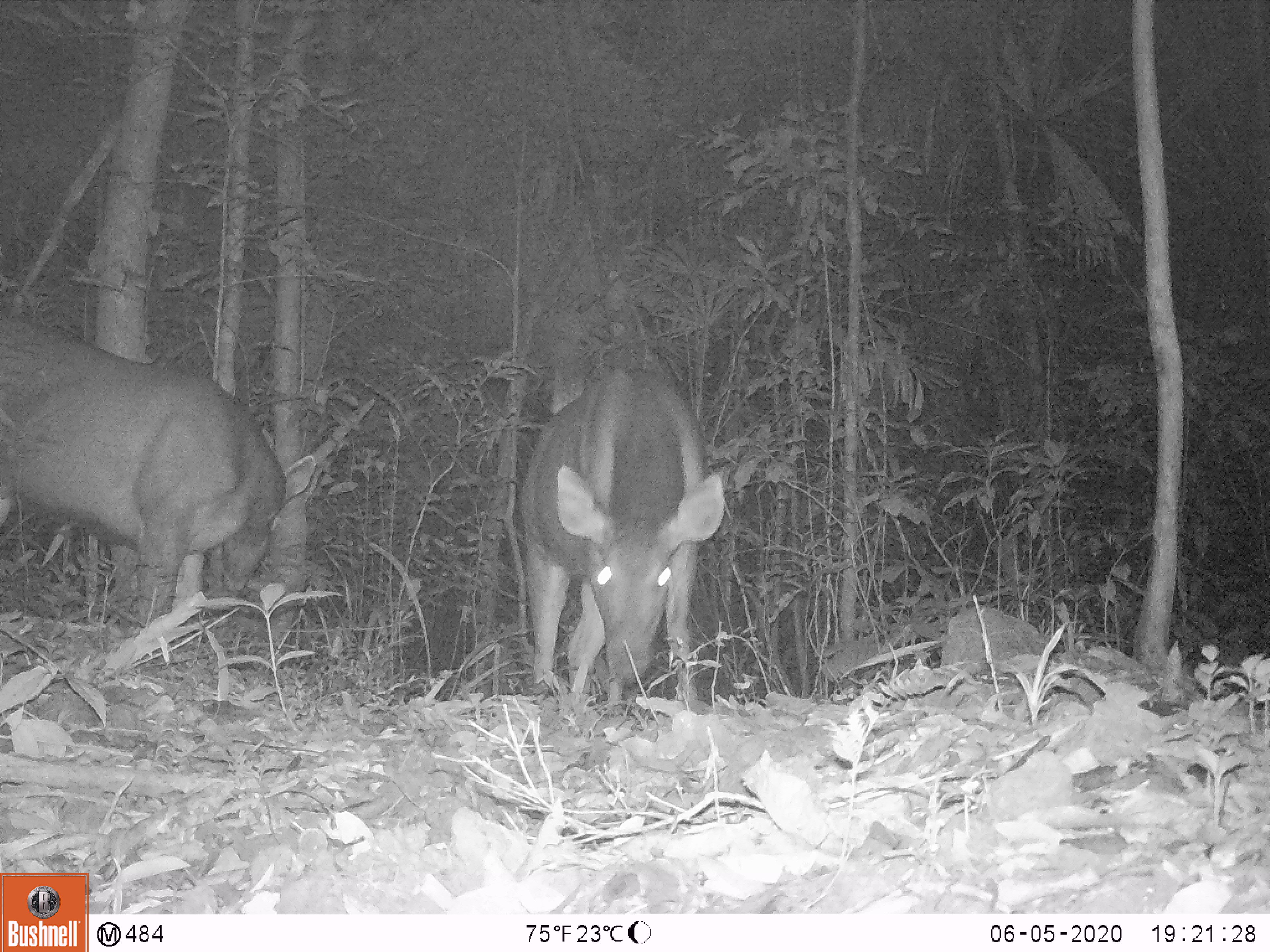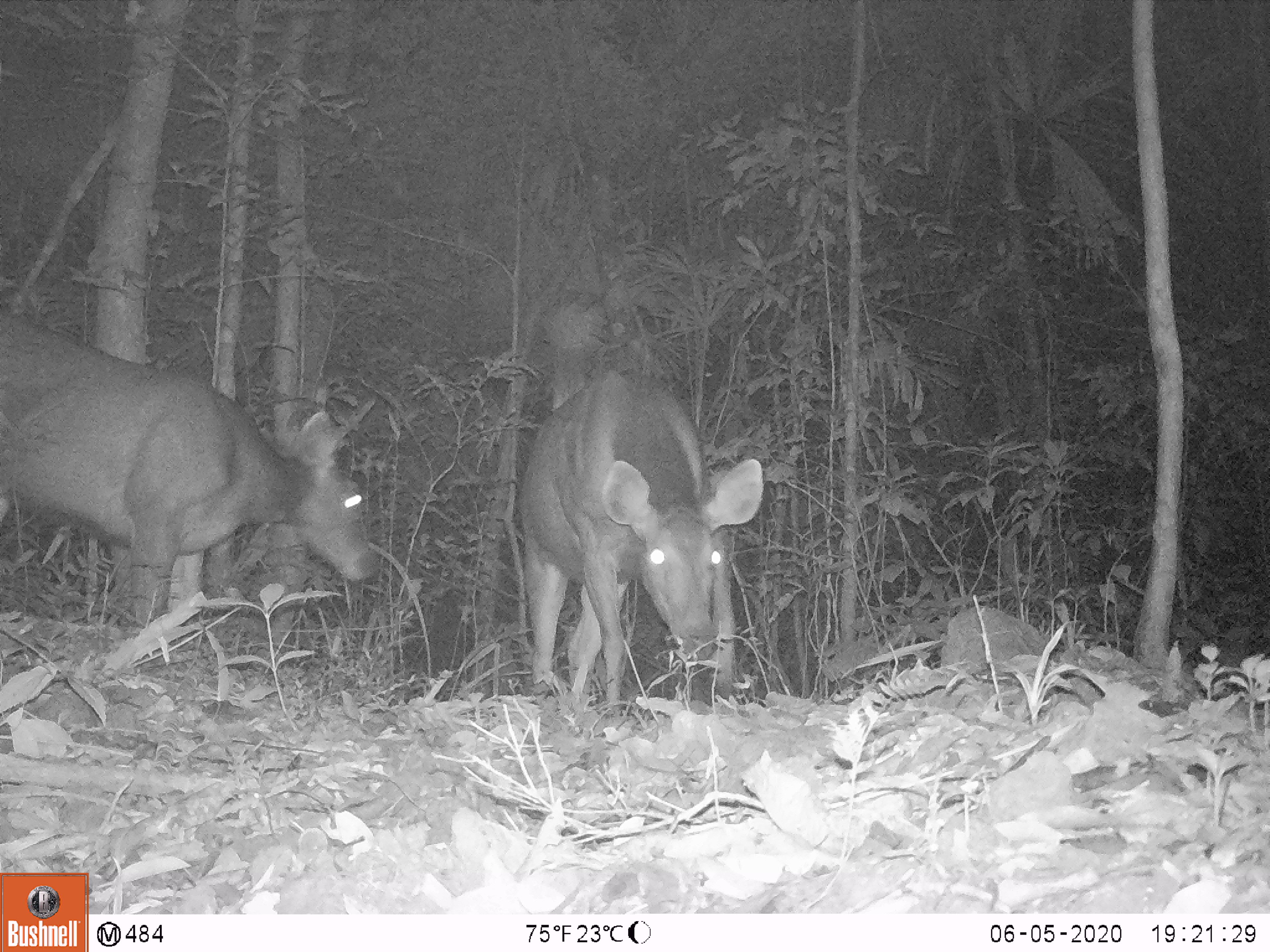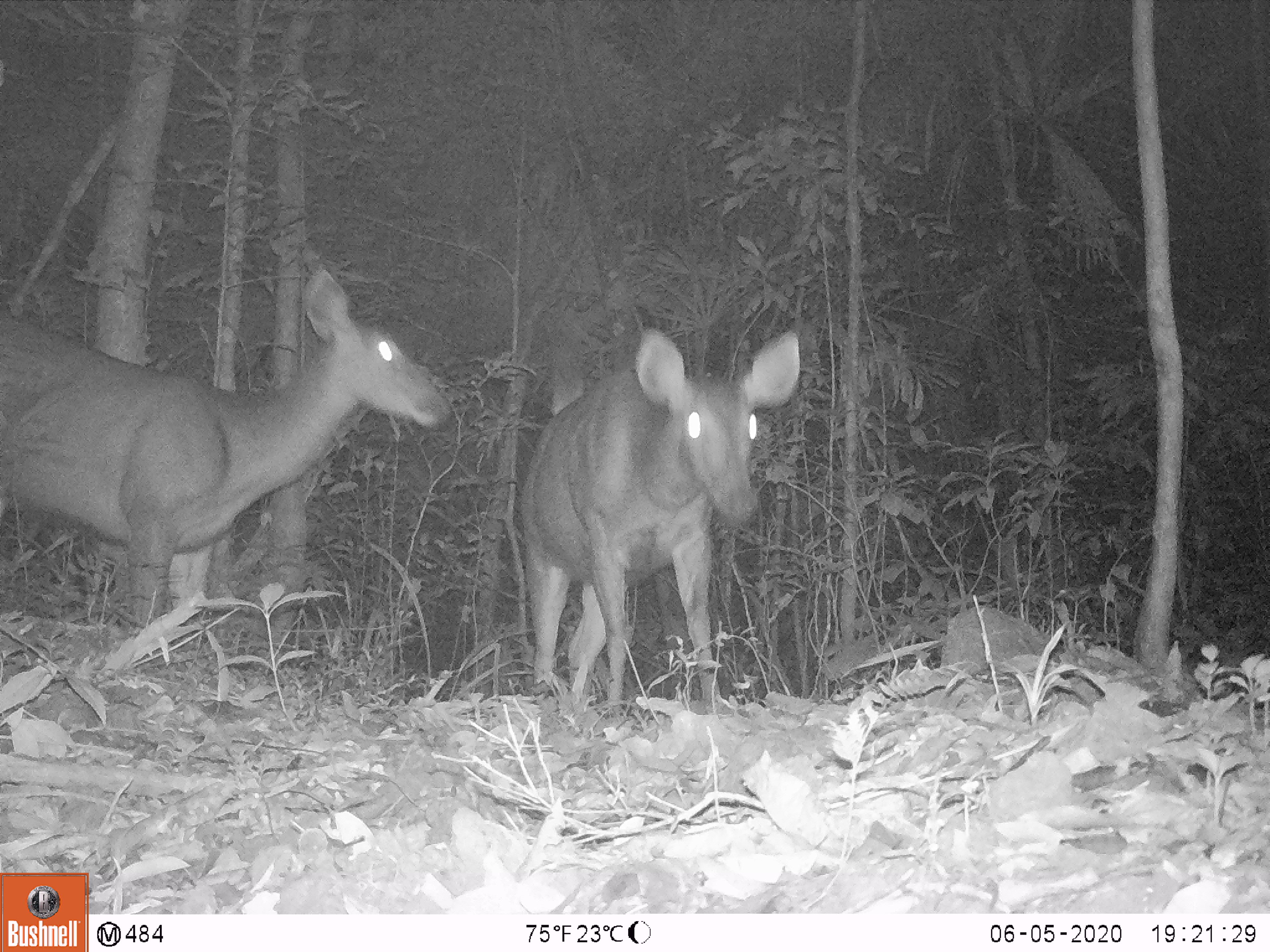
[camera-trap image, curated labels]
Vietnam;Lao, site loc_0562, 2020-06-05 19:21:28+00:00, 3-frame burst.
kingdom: Animalia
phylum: Chordata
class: Mammalia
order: Artiodactyla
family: Cervidae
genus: Rusa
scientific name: Rusa unicolor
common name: sambar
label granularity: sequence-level